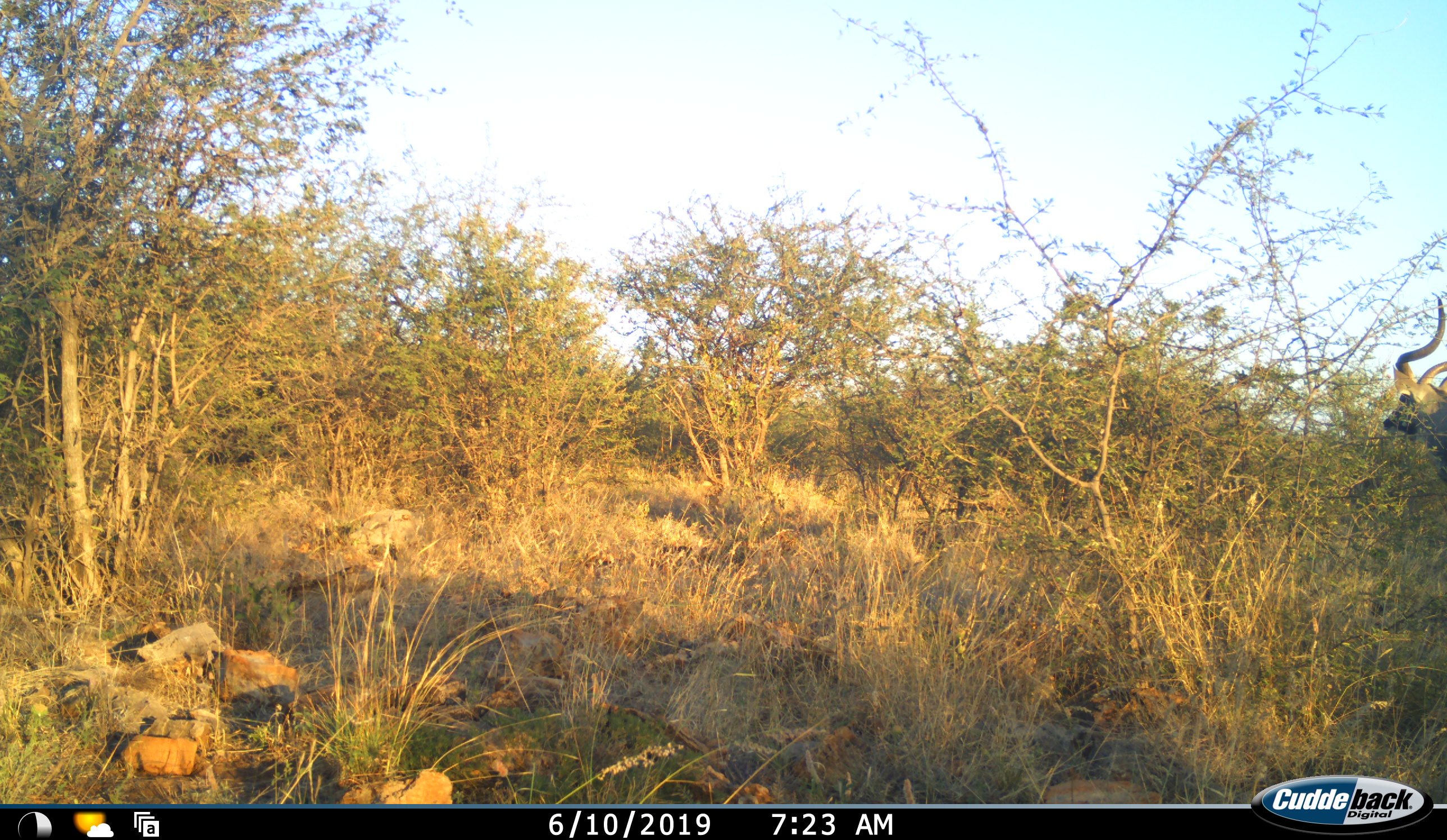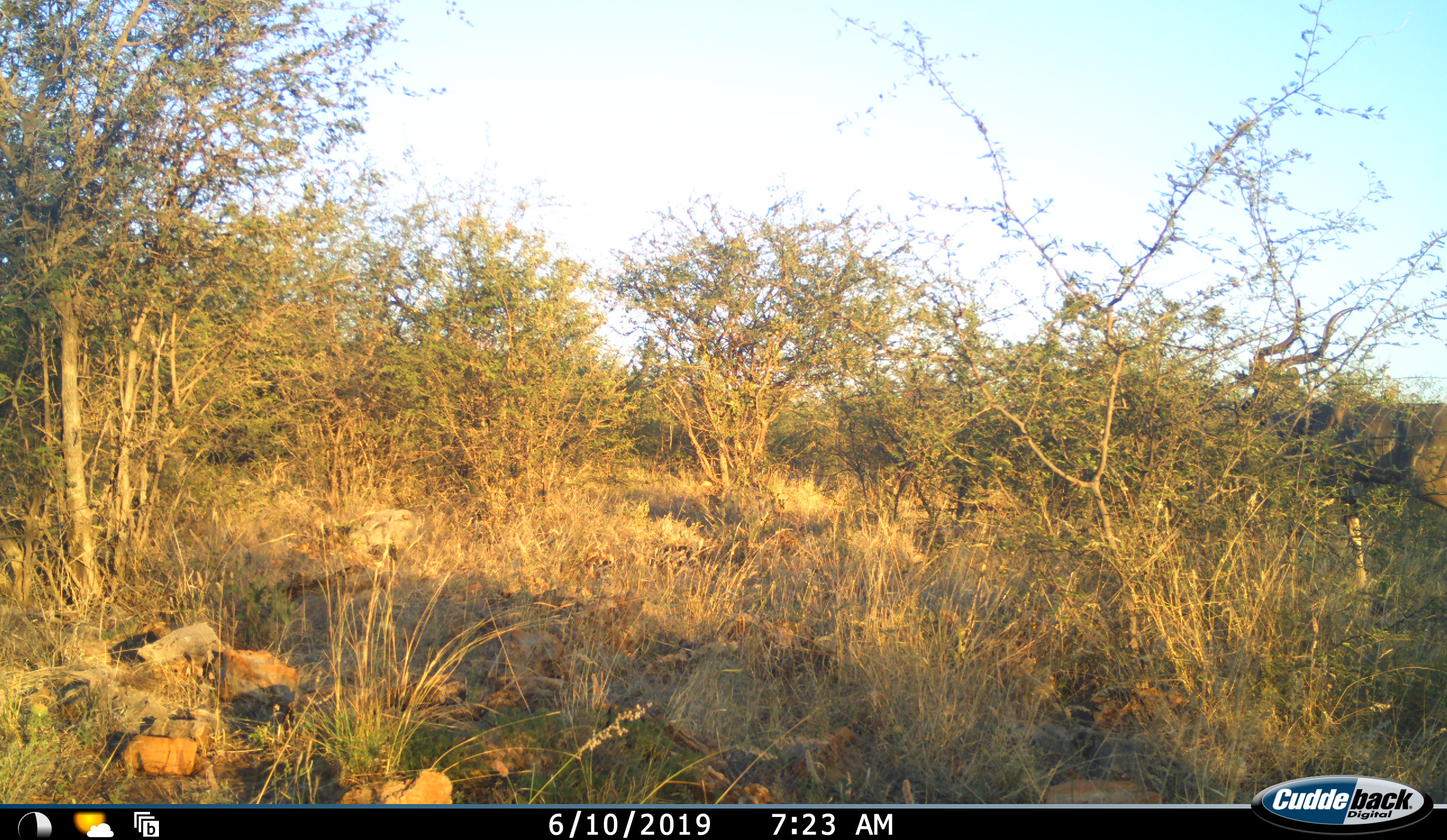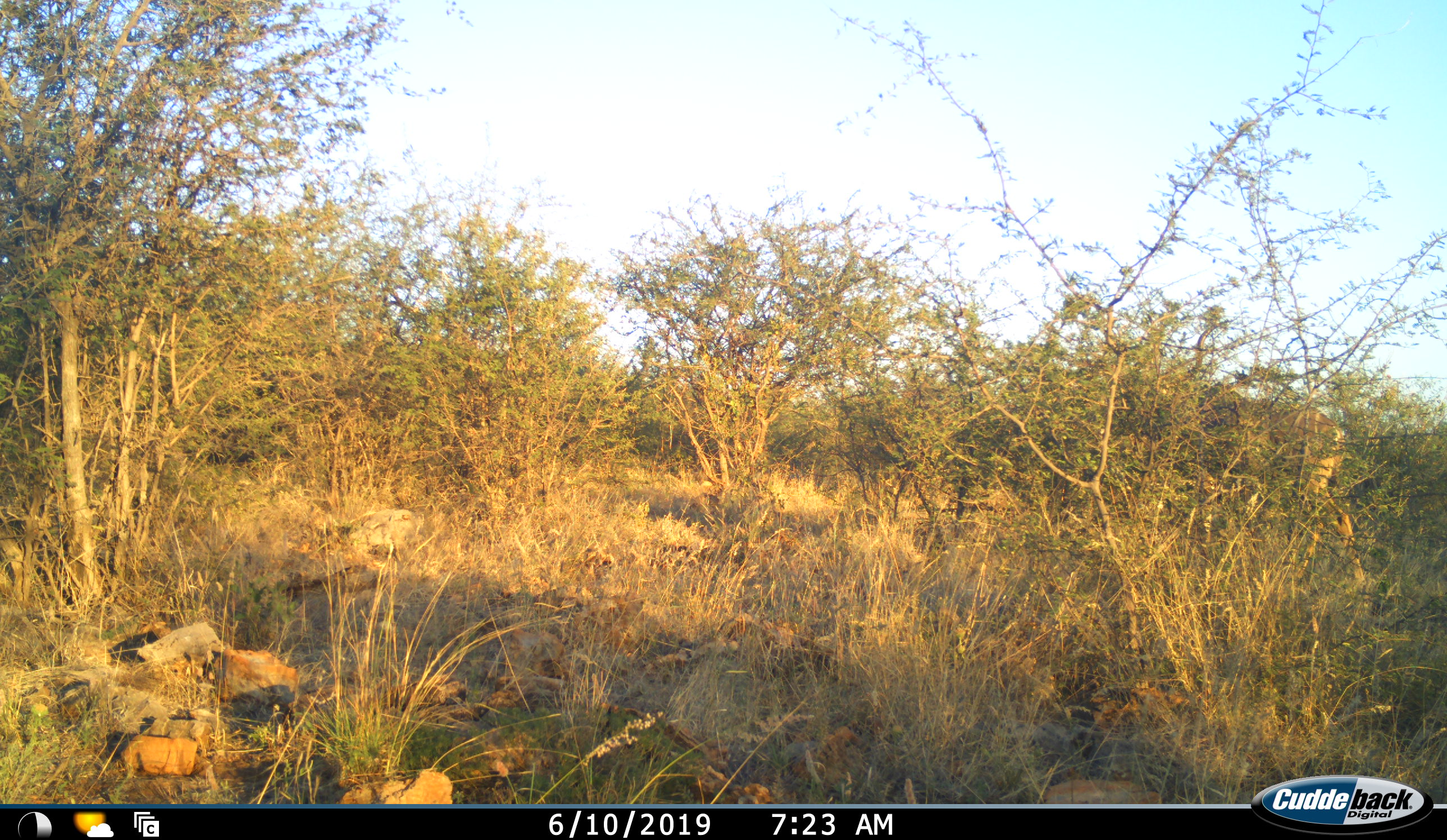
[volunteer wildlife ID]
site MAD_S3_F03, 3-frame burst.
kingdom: Animalia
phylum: Chordata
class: Mammalia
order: Artiodactyla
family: Bovidae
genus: Tragelaphus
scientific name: Tragelaphus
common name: kudu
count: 1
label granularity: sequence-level